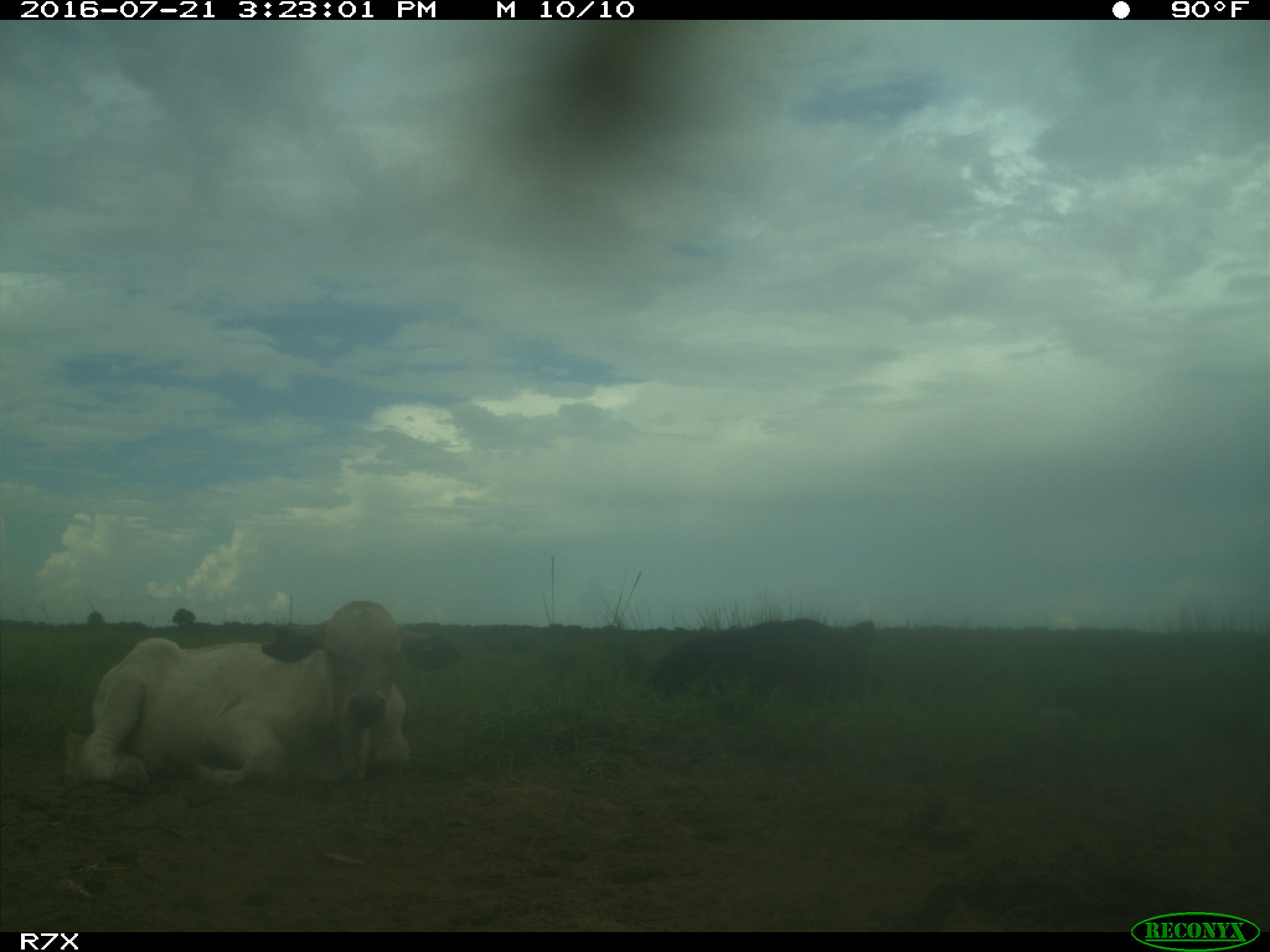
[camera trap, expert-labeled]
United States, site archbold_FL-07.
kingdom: Animalia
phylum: Chordata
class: Mammalia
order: Artiodactyla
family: Bovidae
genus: Bos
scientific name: Bos taurus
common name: domestic cow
Bos taurus (domestic cow).